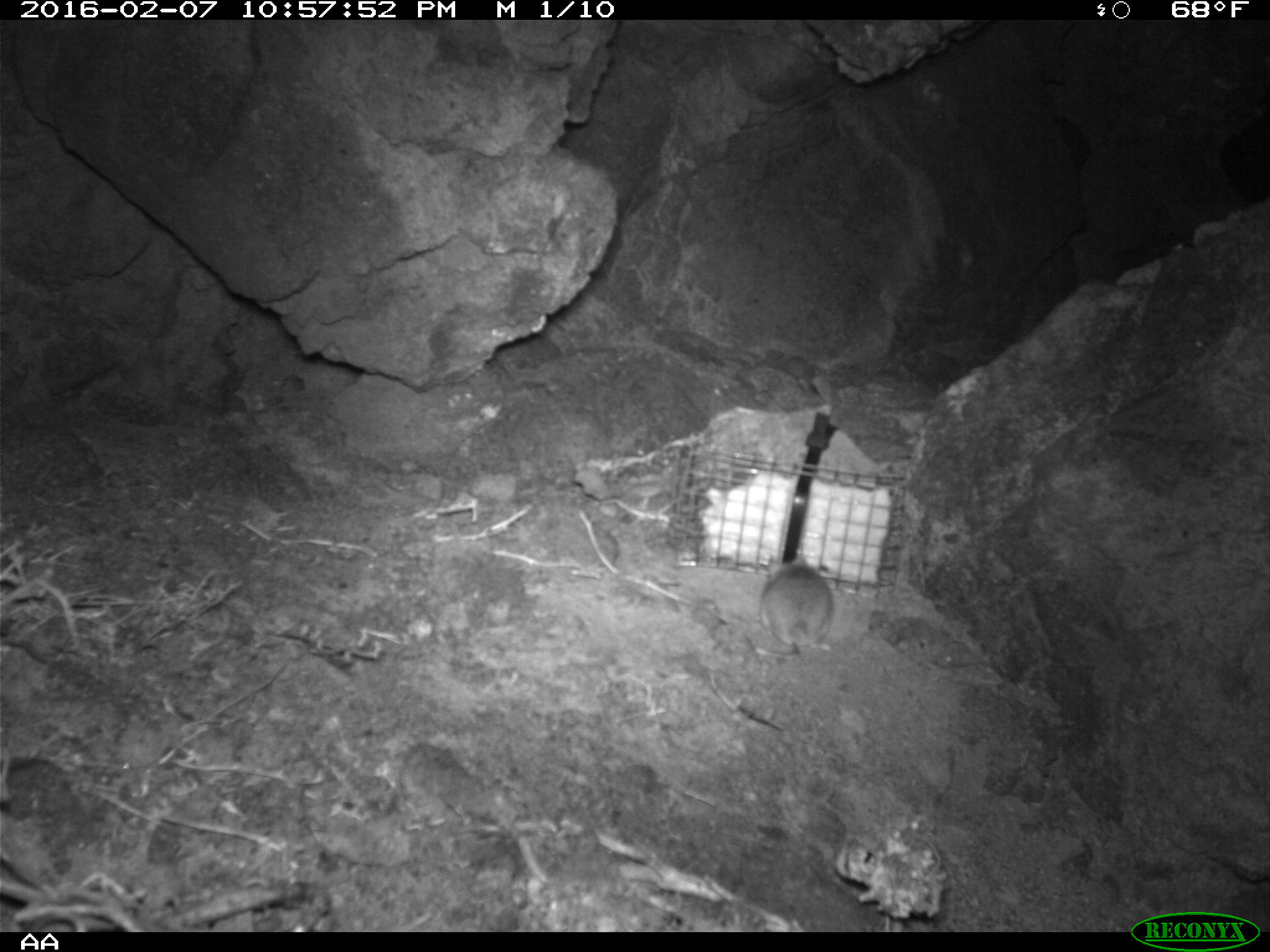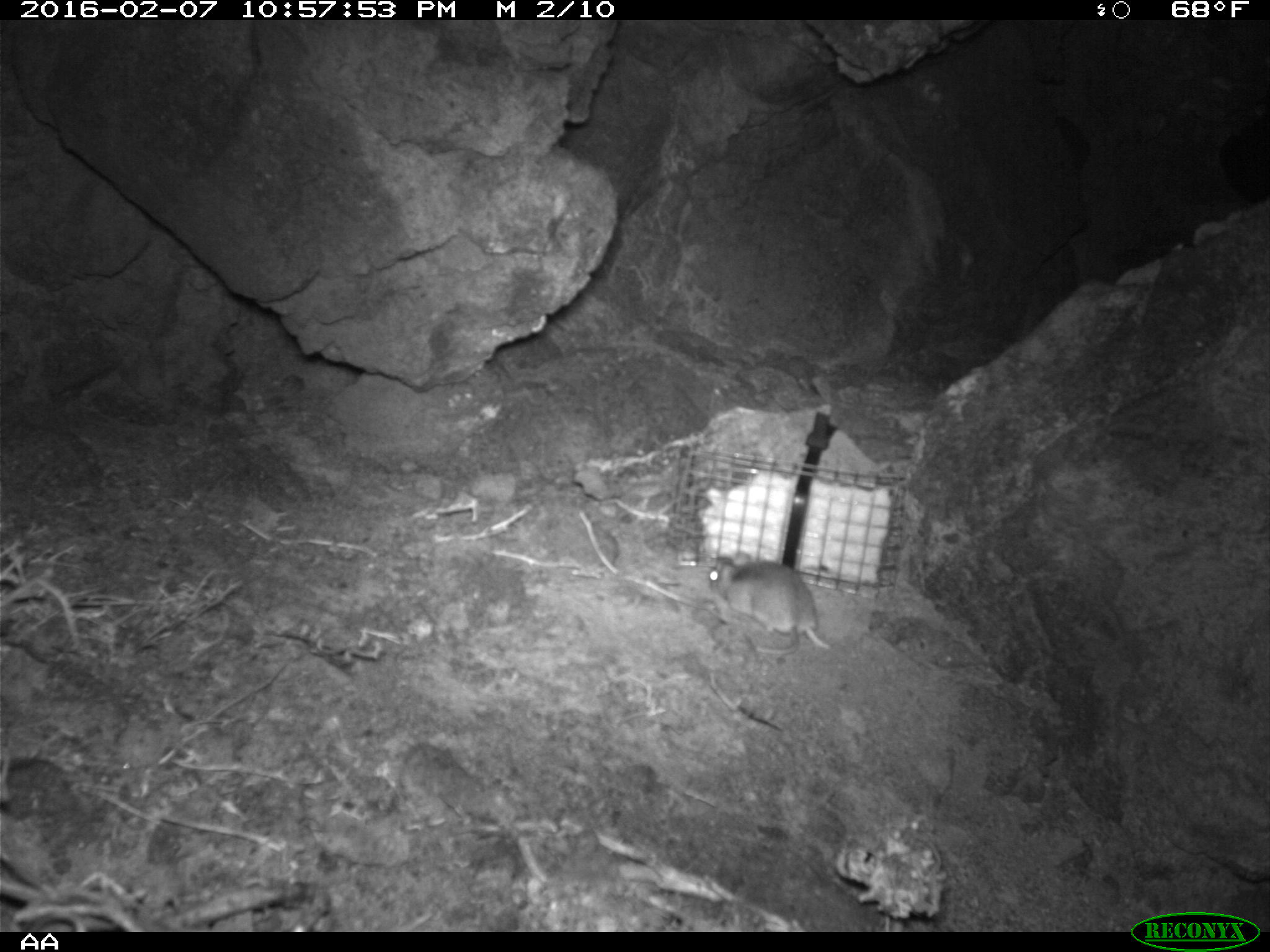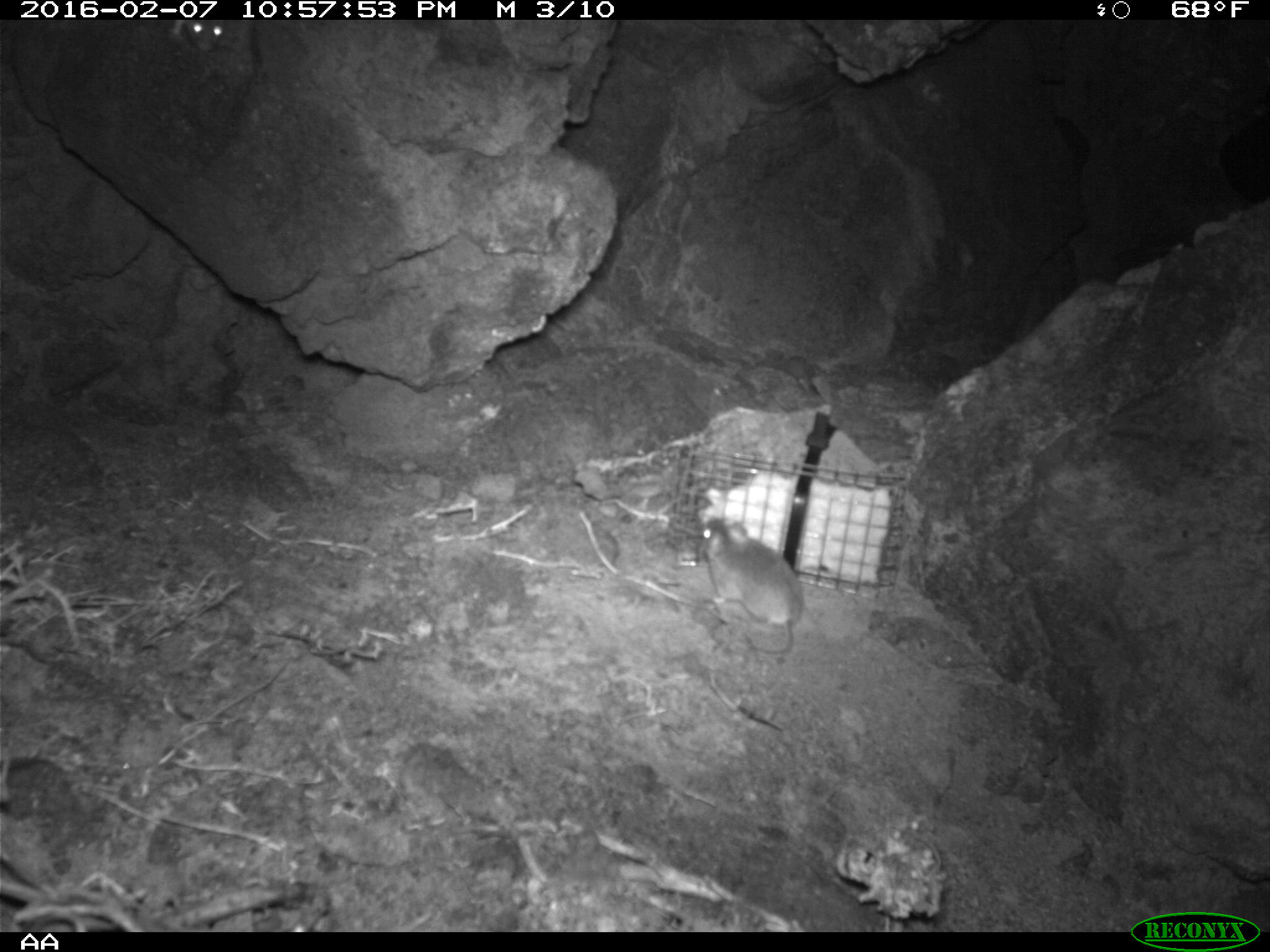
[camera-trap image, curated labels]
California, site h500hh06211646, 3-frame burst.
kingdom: Animalia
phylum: Chordata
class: Mammalia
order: Rodentia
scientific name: Rodentia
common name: rodent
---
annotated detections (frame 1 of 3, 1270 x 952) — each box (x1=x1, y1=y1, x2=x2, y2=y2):
rodent: (x1=757, y1=553, x2=832, y2=664)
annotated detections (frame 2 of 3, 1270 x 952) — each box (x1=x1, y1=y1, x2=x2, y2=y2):
rodent: (x1=706, y1=549, x2=834, y2=654)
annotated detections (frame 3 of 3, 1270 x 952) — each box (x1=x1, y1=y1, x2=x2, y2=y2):
rodent: (x1=696, y1=519, x2=804, y2=652)